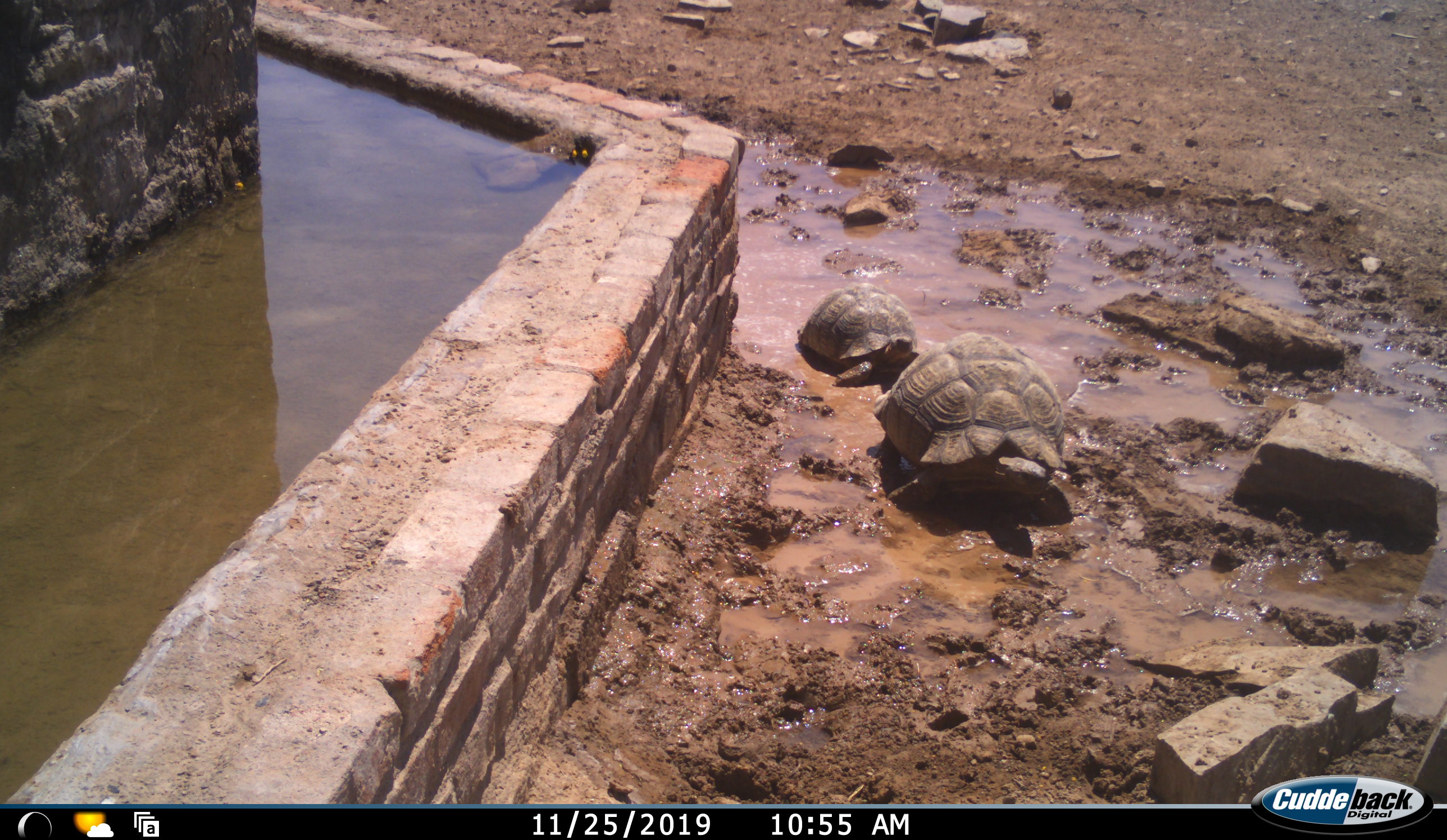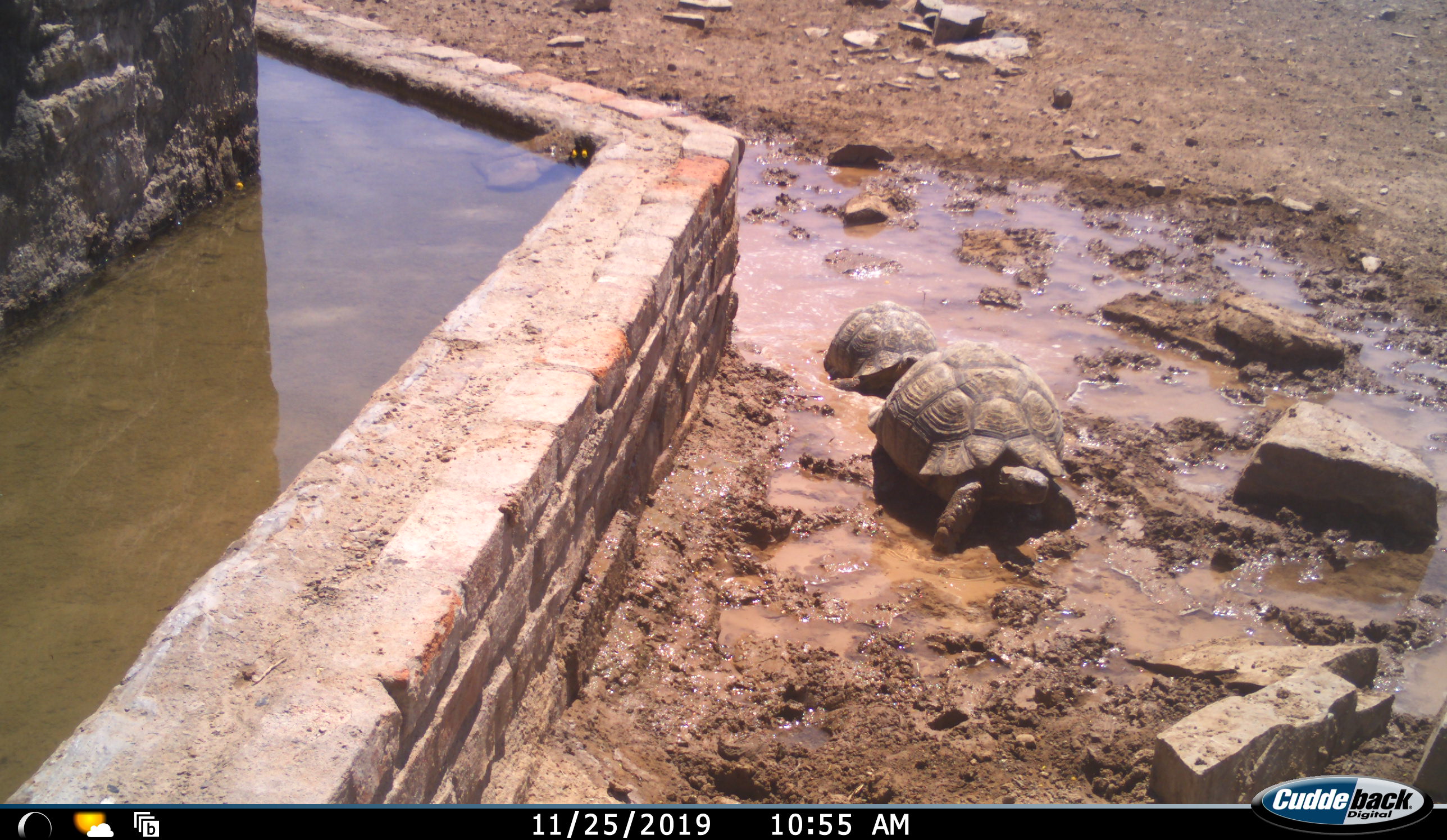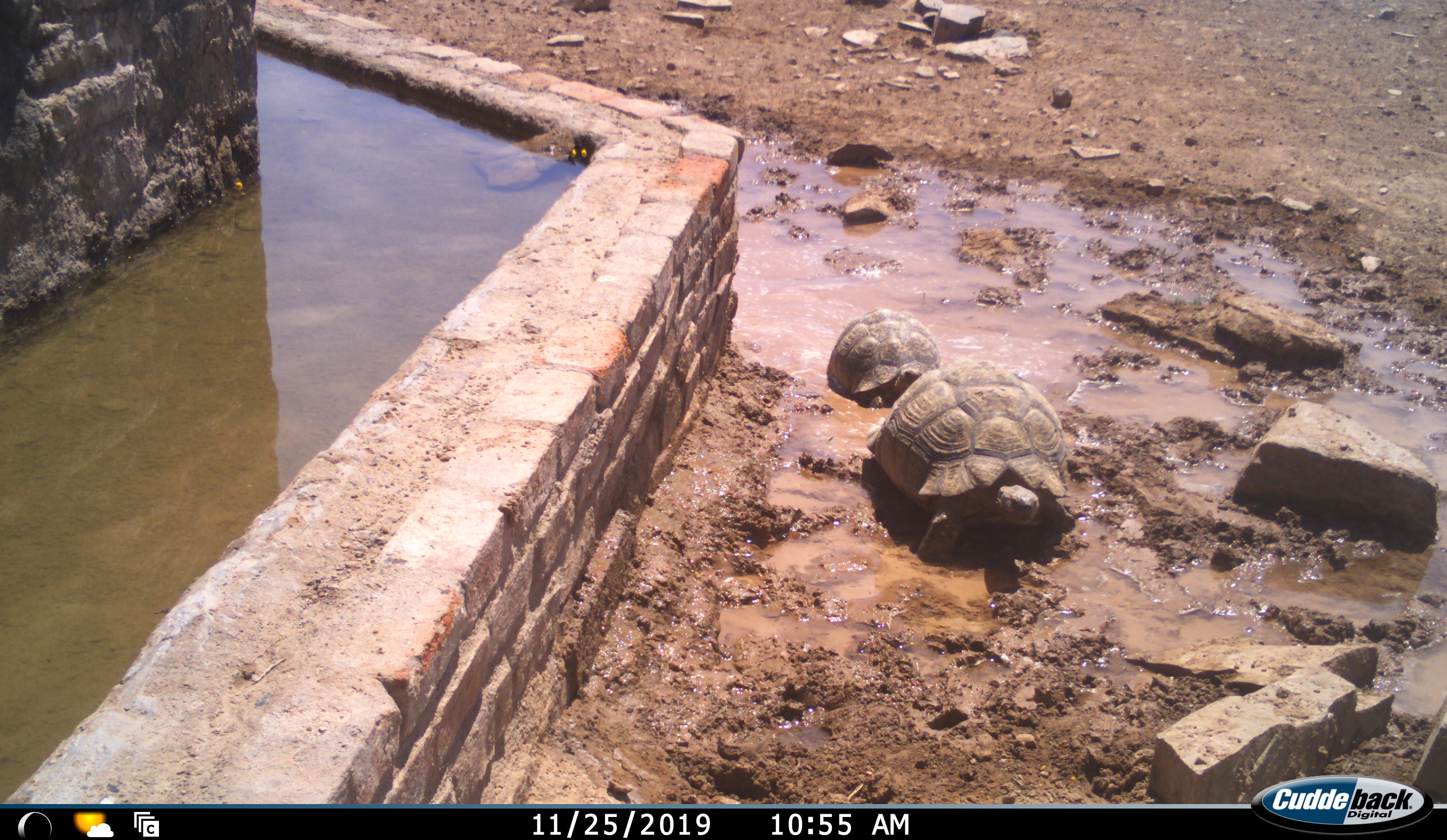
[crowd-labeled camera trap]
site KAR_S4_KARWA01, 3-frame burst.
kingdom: Animalia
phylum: Chordata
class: Reptilia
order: Testudines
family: Testudinidae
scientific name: Testudinidae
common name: tortoise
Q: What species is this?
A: Tortoise (Testudinidae).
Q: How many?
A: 2.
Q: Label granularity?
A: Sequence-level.